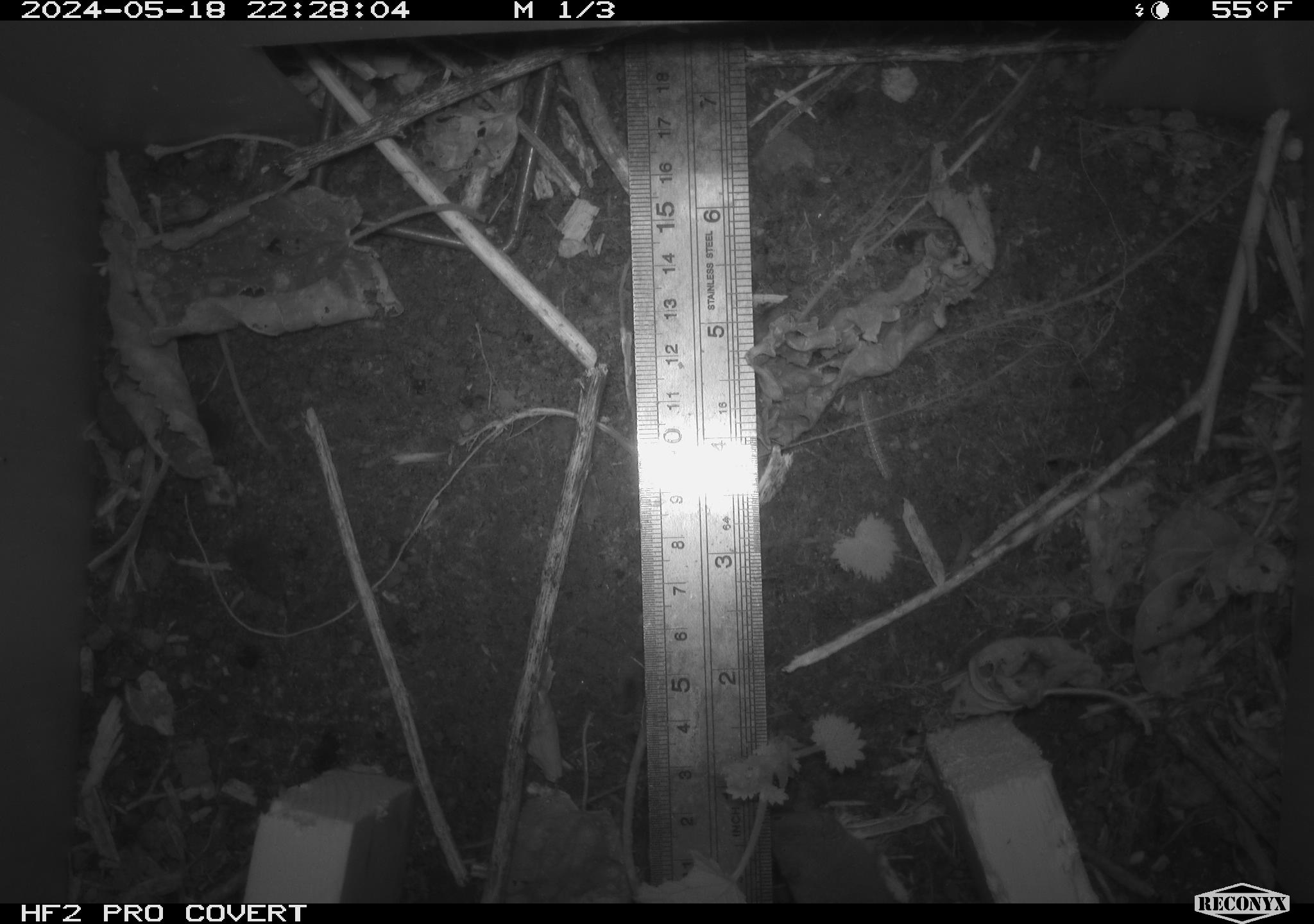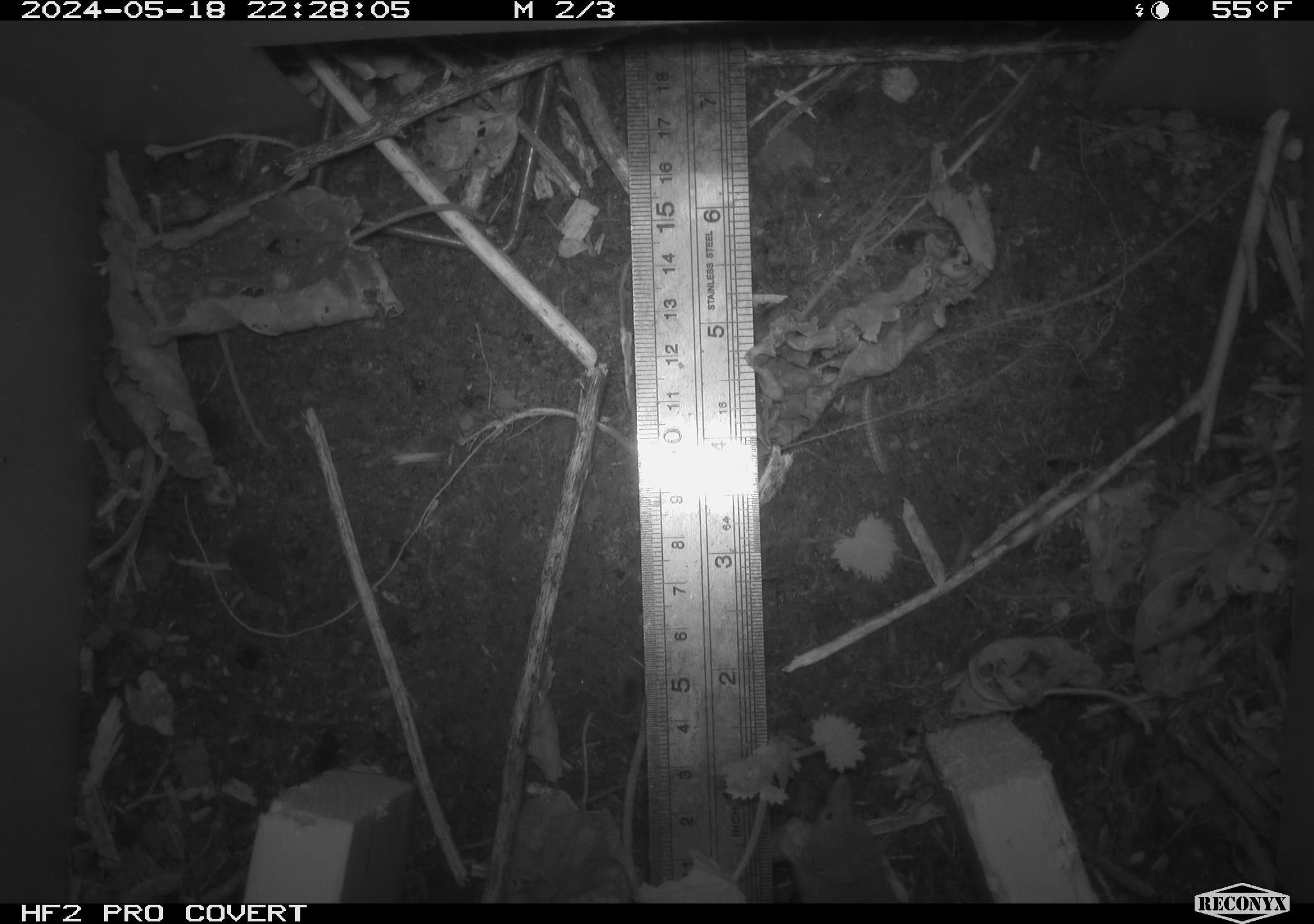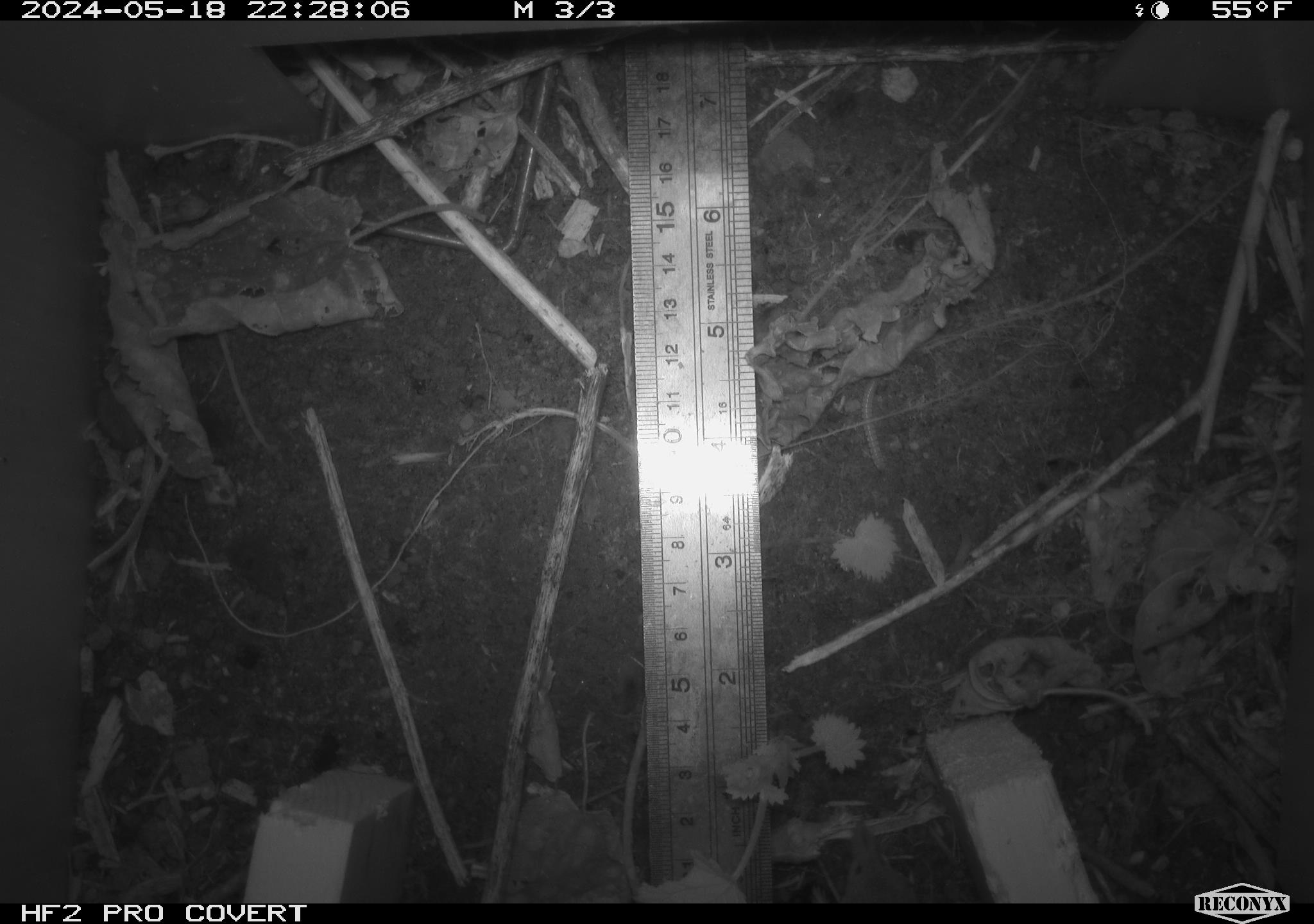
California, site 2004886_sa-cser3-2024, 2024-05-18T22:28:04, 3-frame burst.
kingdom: Animalia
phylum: Chordata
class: Mammalia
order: Eulipotyphla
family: Soricidae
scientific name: Soricidae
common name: shrews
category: soricidae family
Soricidae family (shrews) (Soricidae).